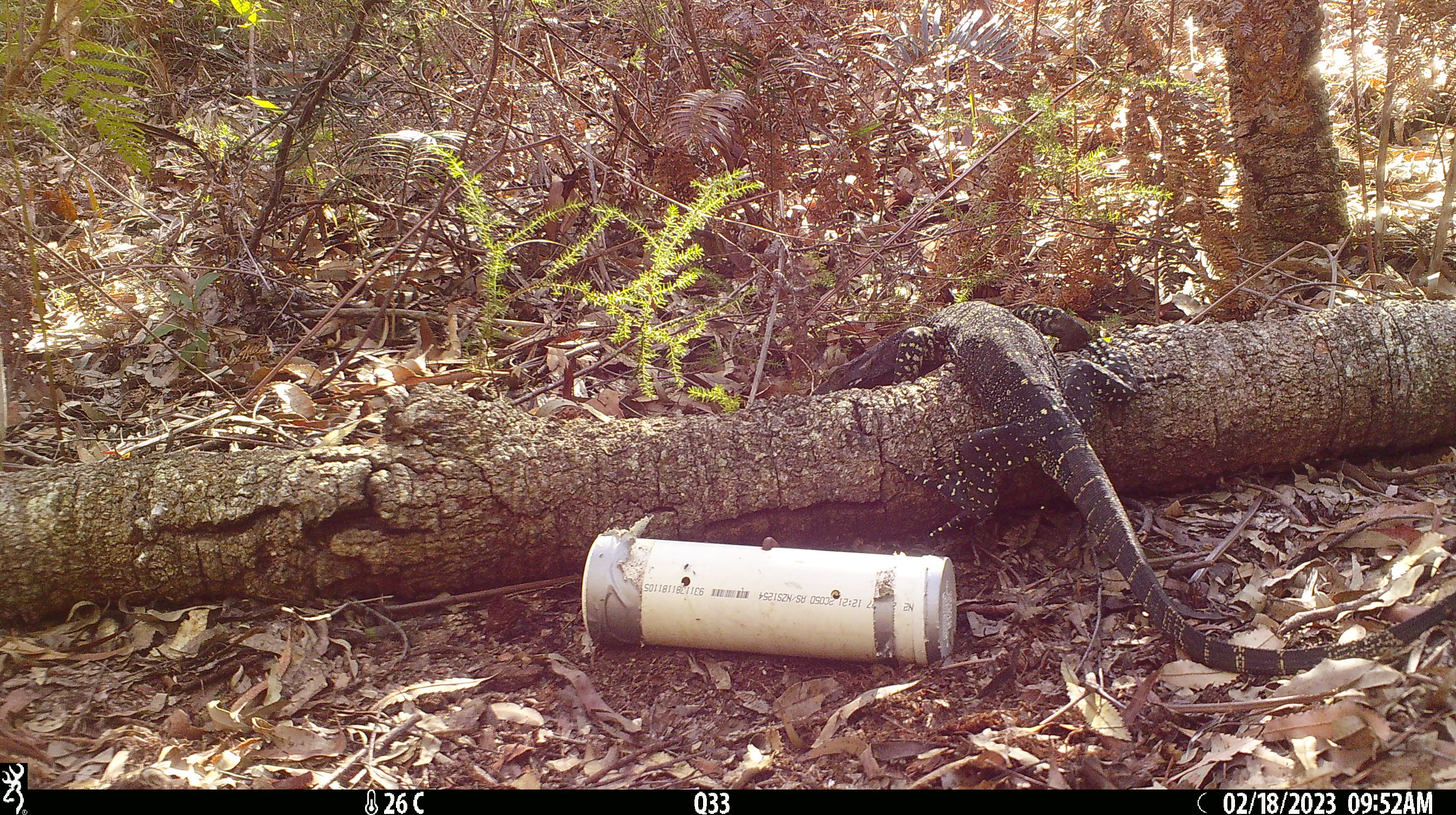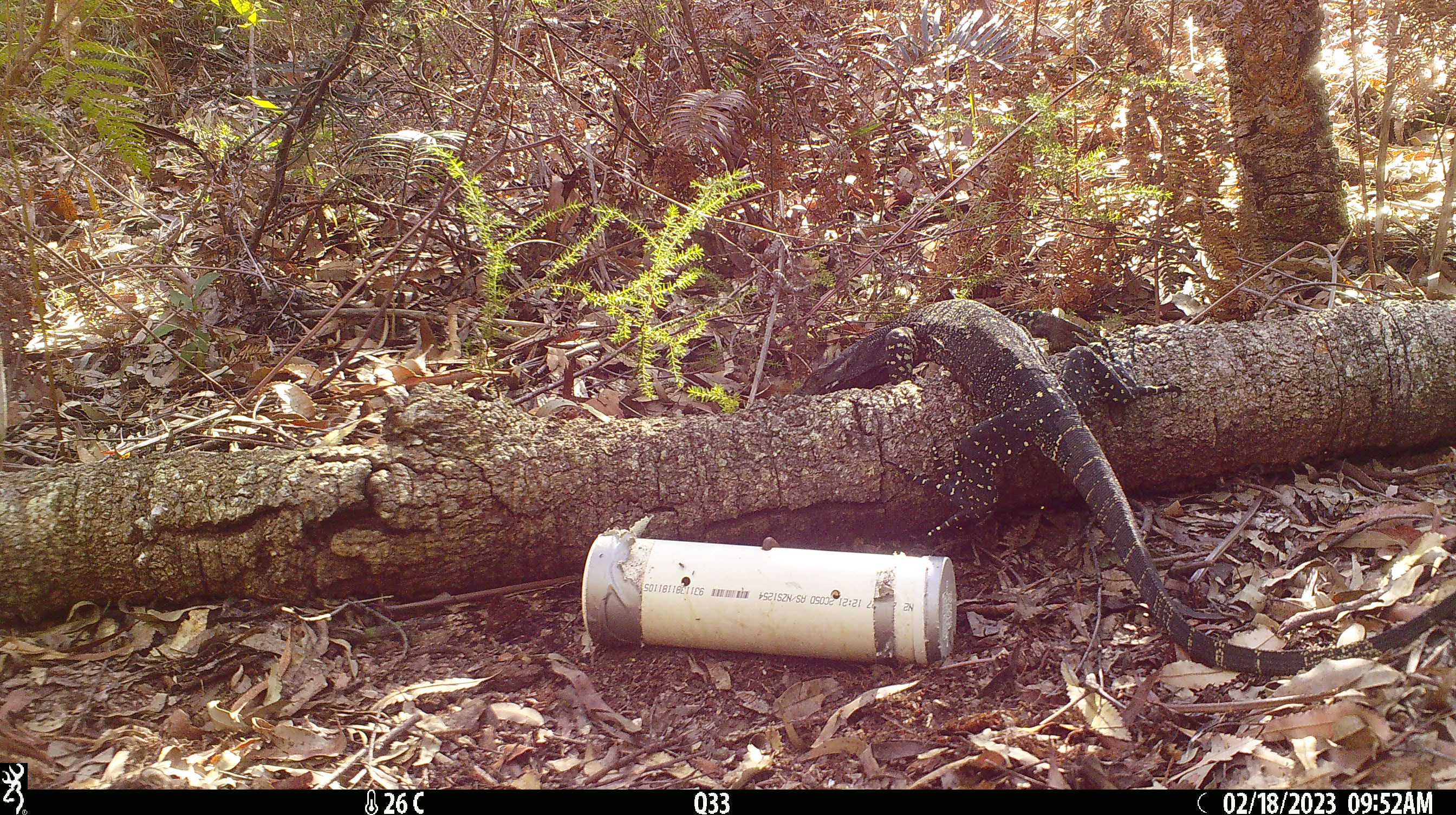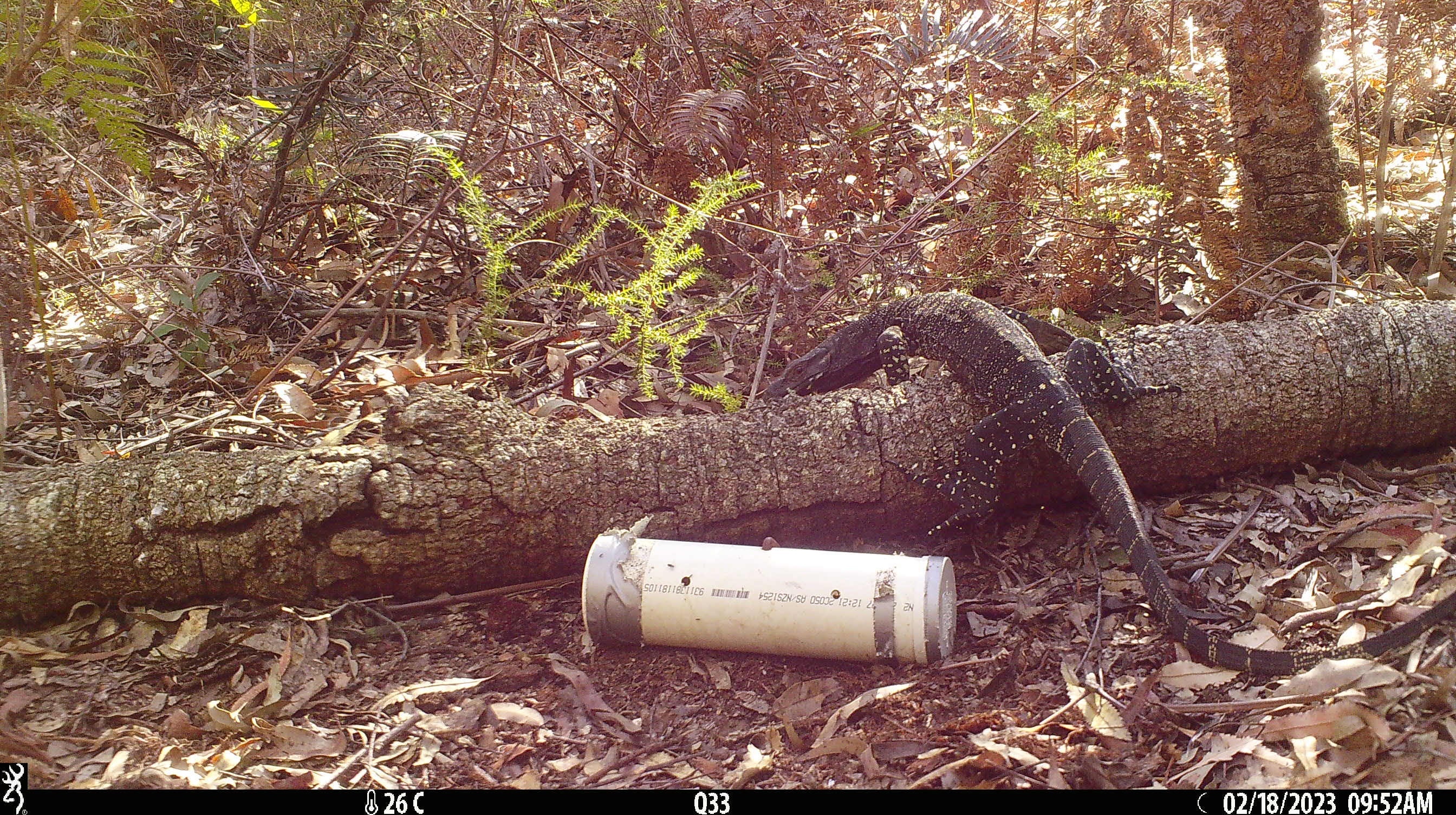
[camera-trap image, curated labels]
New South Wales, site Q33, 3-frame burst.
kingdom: Animalia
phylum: Chordata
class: Reptilia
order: Squamata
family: Varanidae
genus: Varanus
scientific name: Varanus varius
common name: lace monitor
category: goanna